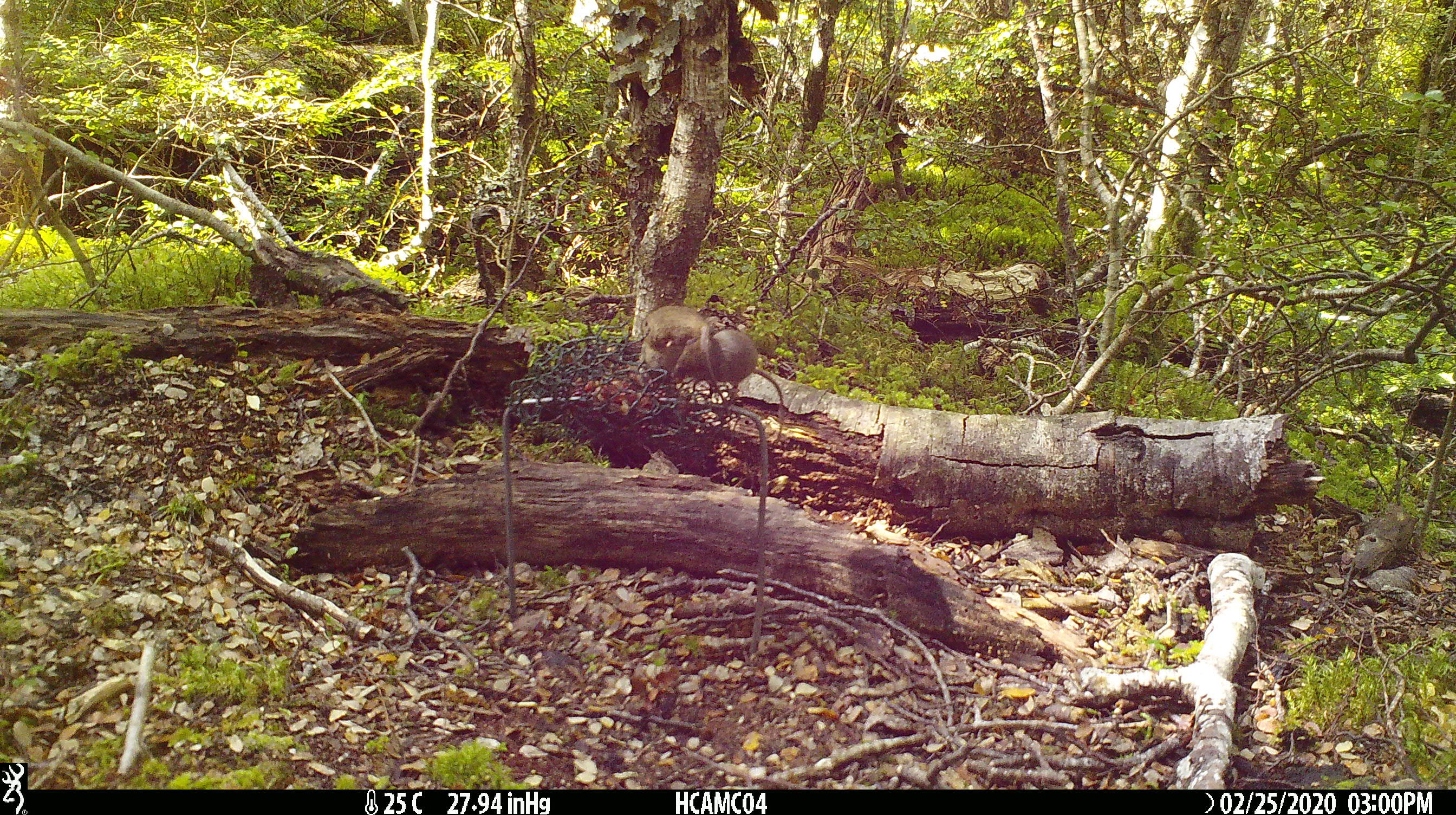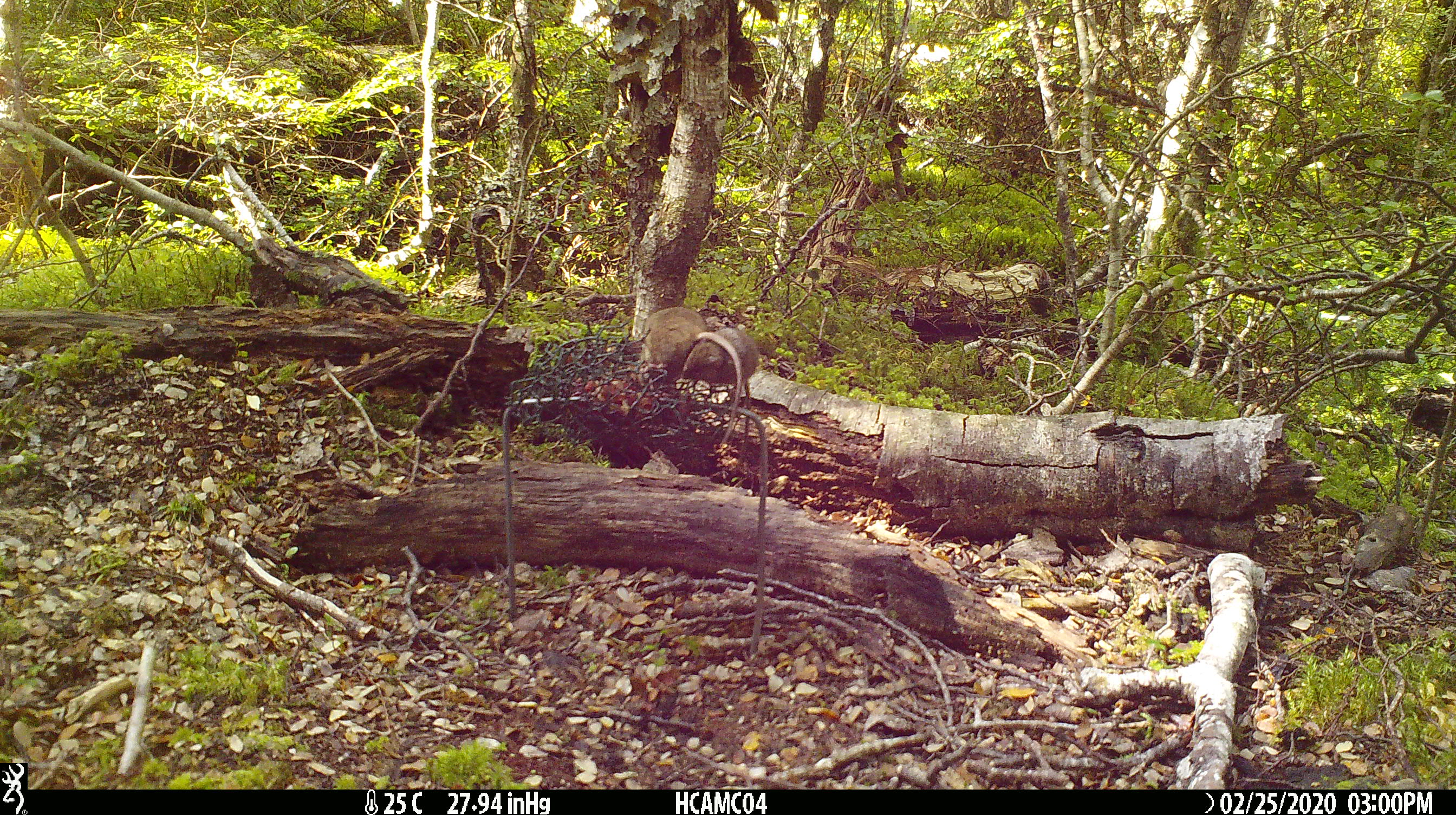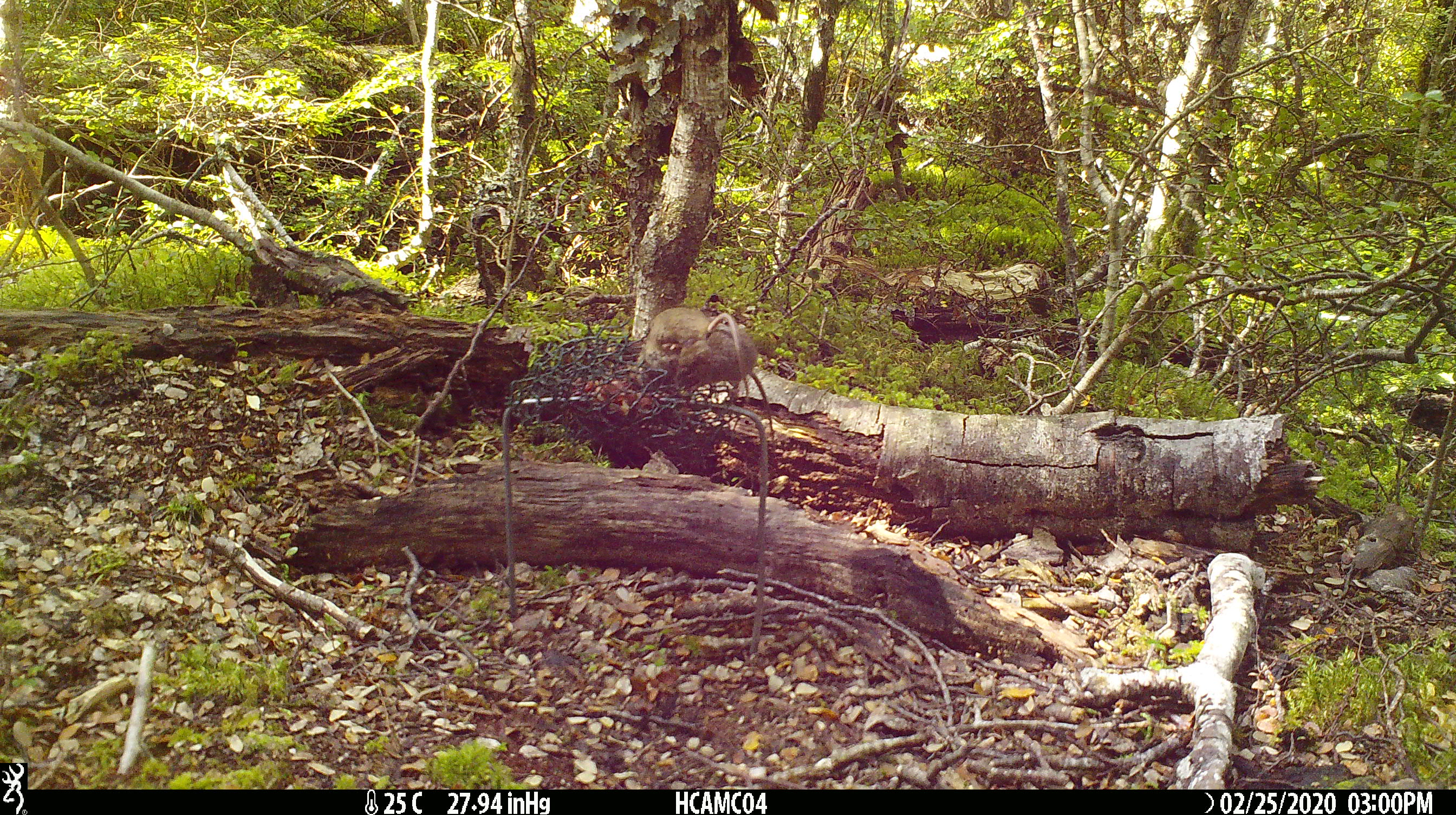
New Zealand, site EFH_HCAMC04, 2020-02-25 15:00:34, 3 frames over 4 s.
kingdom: Animalia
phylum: Chordata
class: Mammalia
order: Rodentia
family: Muridae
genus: Mus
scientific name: Mus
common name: mouse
Mouse (Mus).